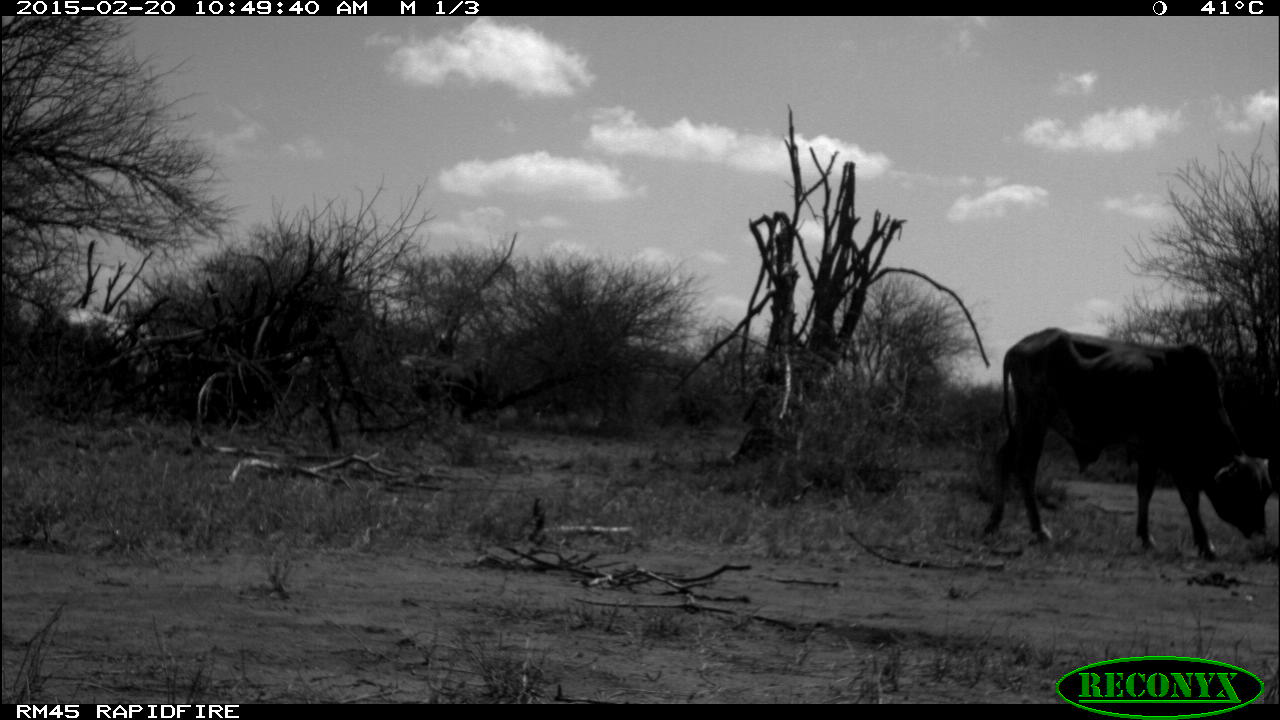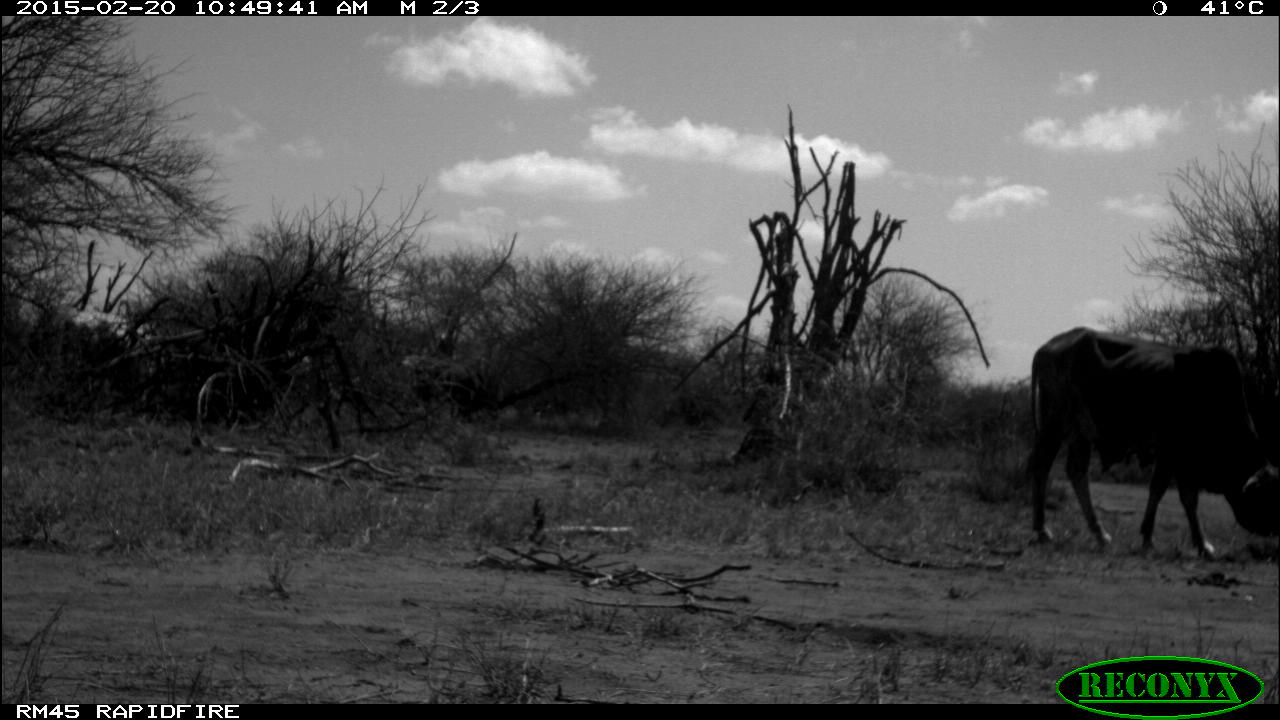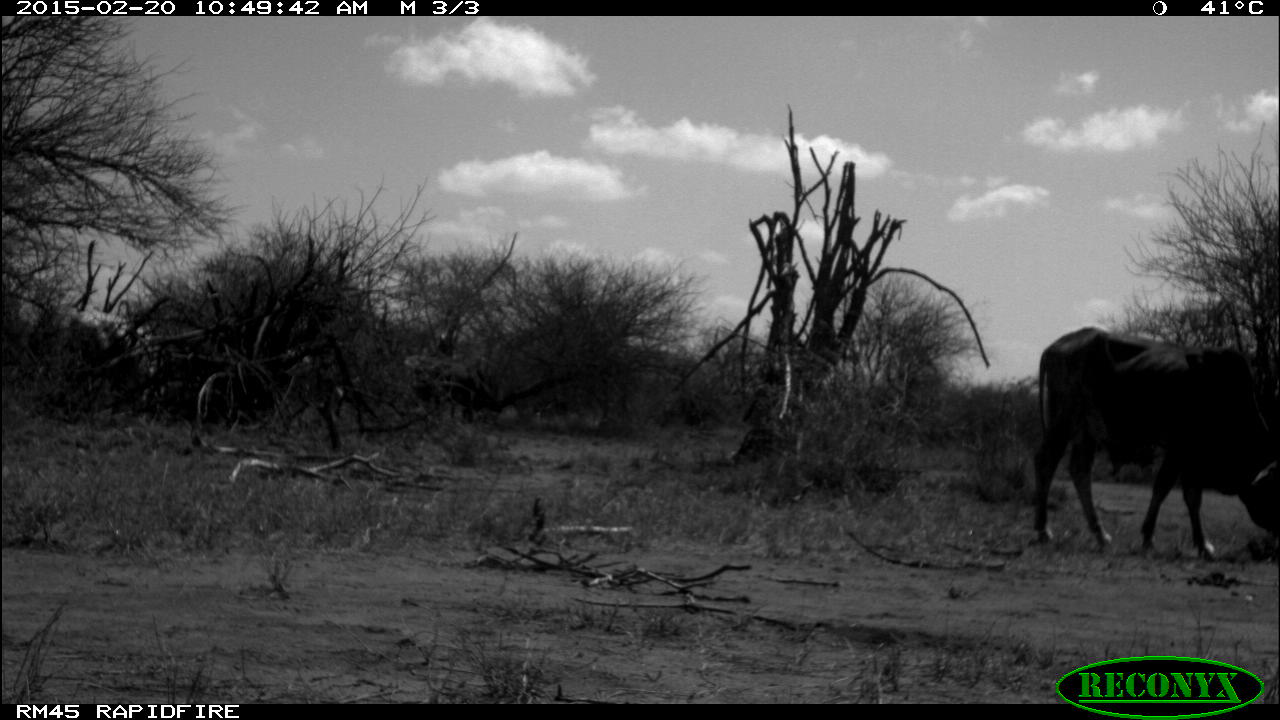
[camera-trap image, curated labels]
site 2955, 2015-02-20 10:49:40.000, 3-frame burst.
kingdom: Animalia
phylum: Chordata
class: Mammalia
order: Artiodactyla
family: Bovidae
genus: Bos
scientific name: Bos taurus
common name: domestic cattle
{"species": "Bos taurus (domestic cattle)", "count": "2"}